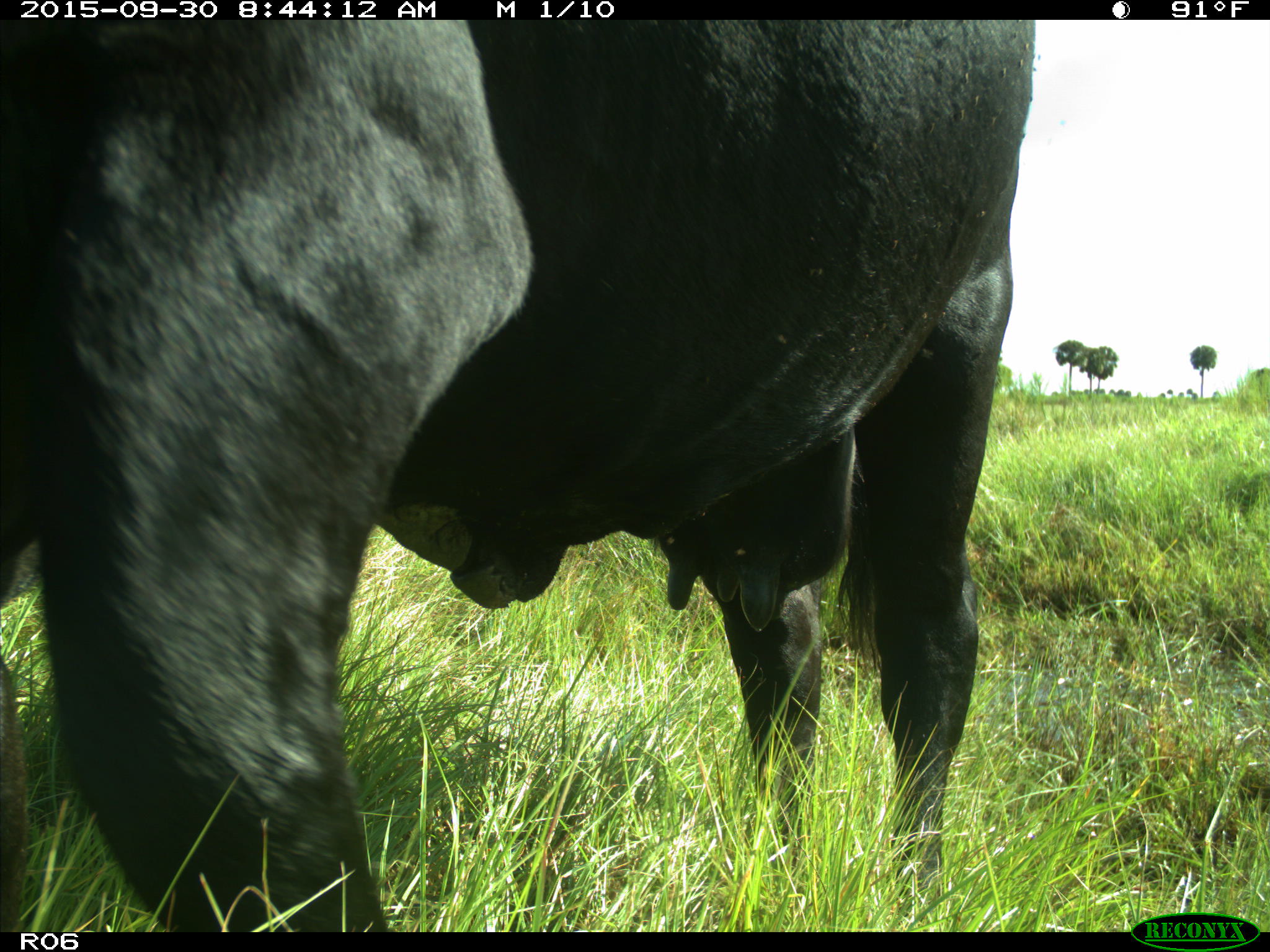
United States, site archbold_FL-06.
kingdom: Animalia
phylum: Chordata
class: Mammalia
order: Artiodactyla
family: Bovidae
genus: Bos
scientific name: Bos taurus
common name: domestic cow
Bos taurus (domestic cow).